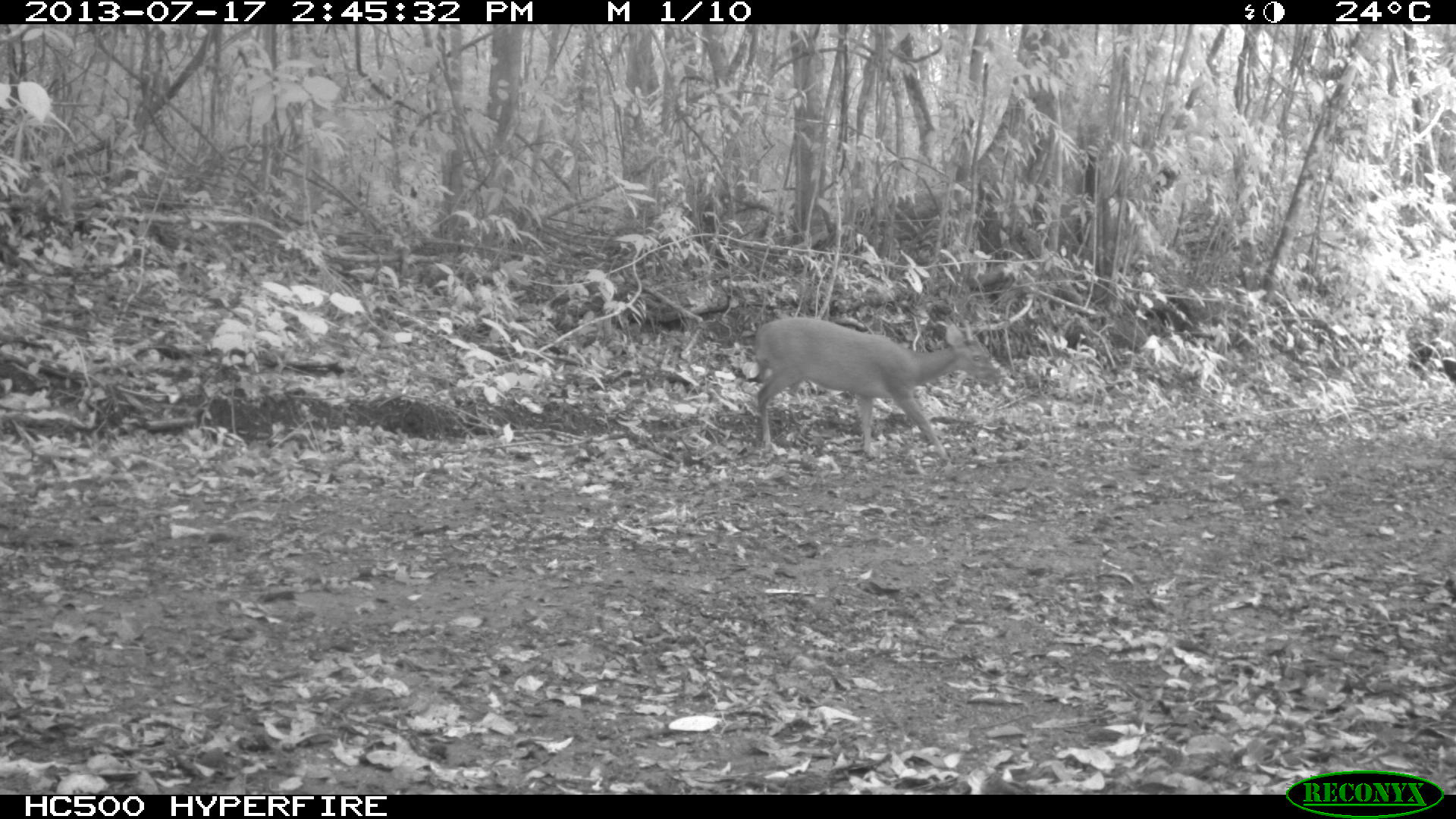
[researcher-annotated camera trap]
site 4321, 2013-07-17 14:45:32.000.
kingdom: Animalia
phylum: Chordata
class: Mammalia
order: Artiodactyla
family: Cervidae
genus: Mazama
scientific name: Mazama temama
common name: central american red brocket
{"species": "Mazama temama (central american red brocket)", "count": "1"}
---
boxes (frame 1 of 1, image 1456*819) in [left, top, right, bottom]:
mazama temama: [753, 318, 1001, 460]